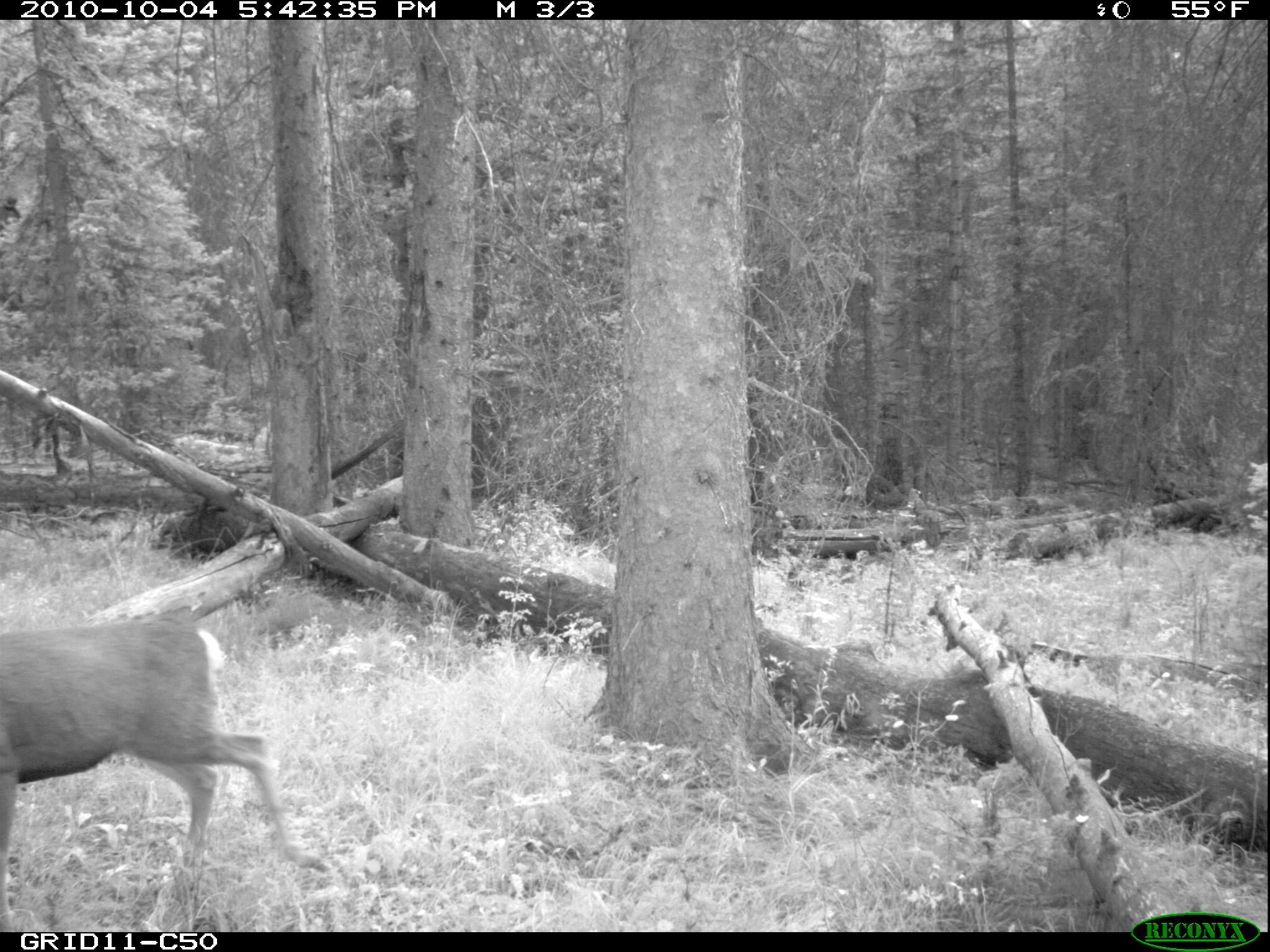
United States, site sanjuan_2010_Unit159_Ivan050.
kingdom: Animalia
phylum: Chordata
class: Mammalia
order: Artiodactyla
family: Cervidae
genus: Odocoileus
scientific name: Odocoileus hemionus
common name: mule deer